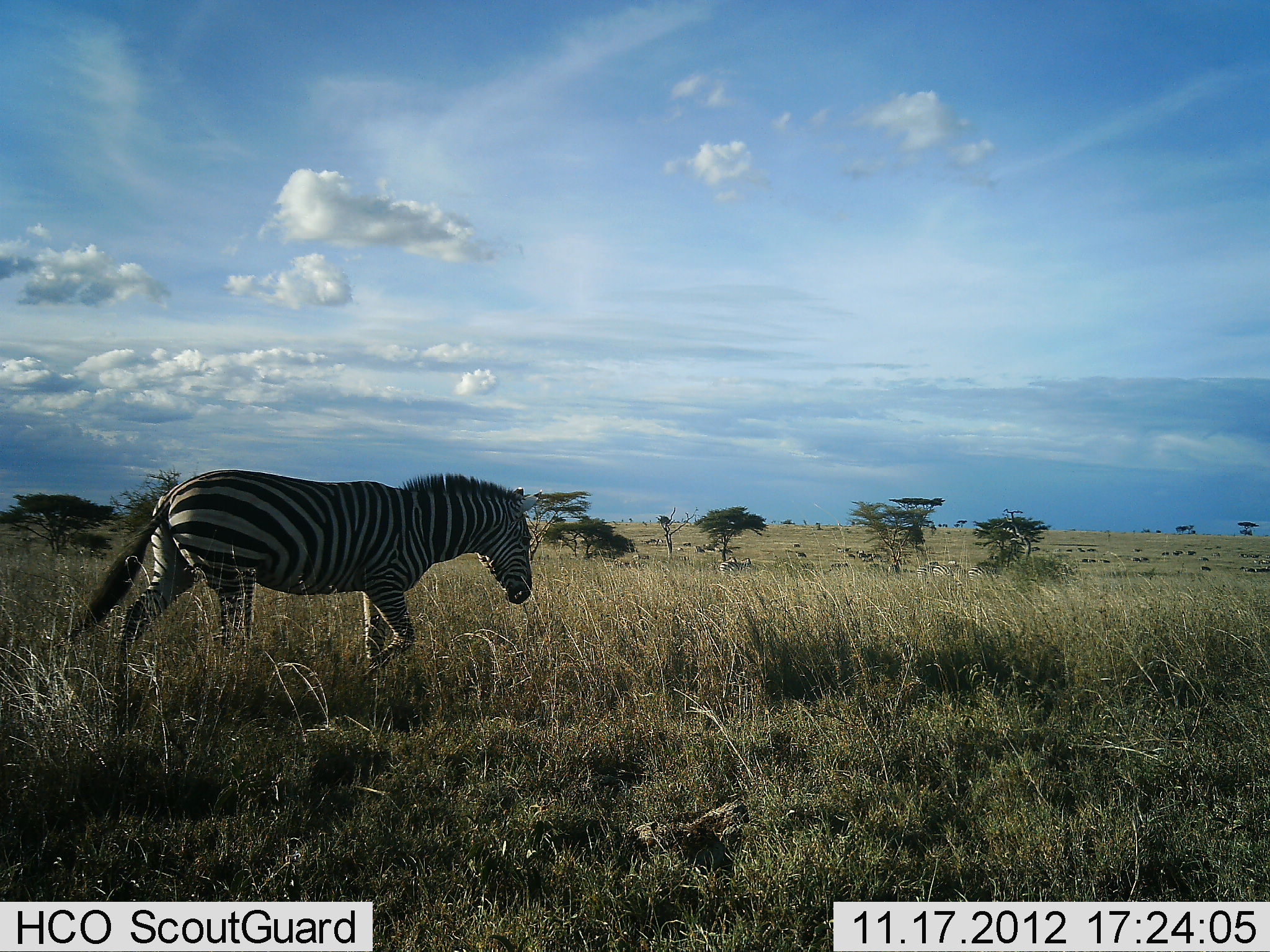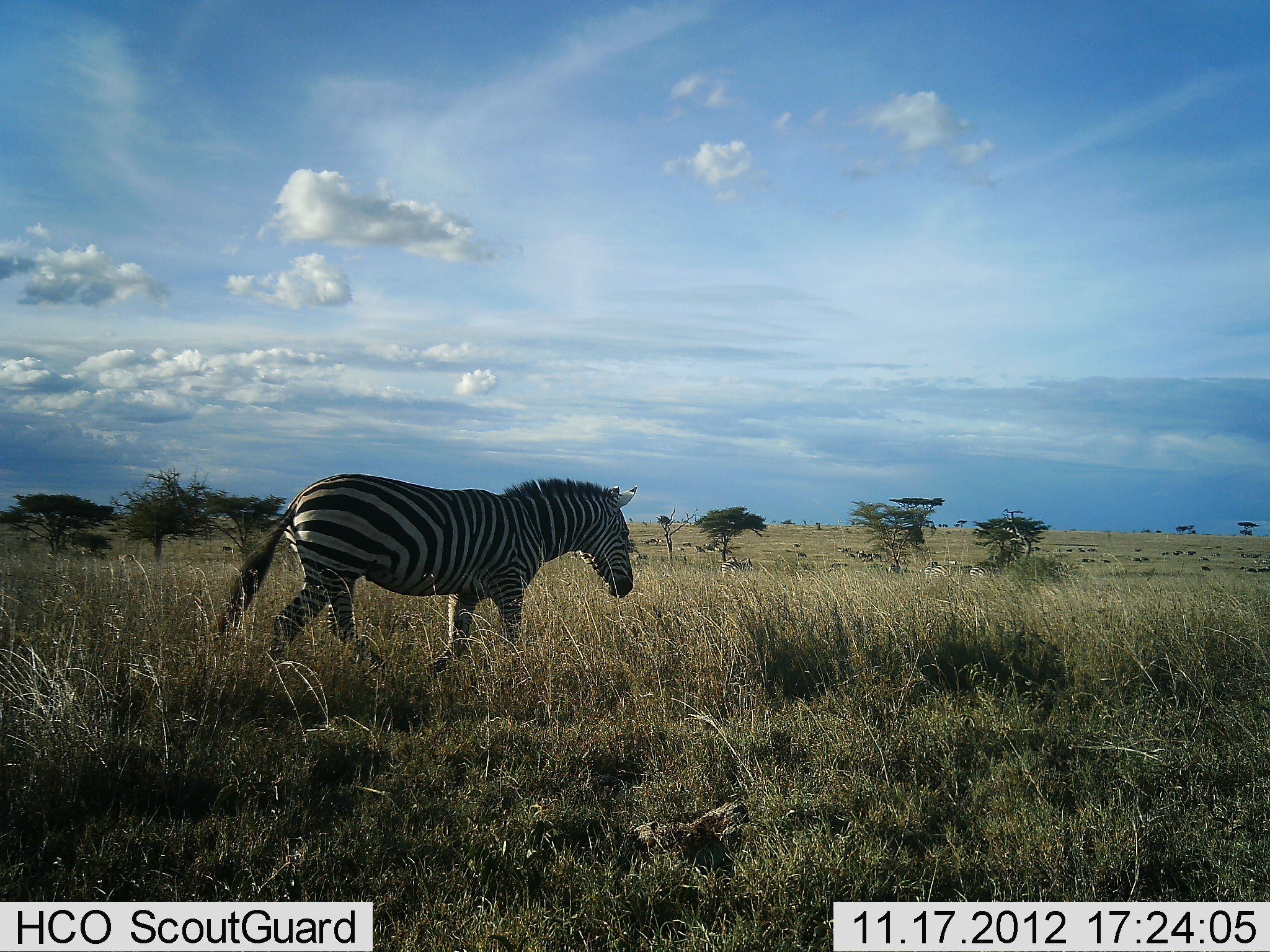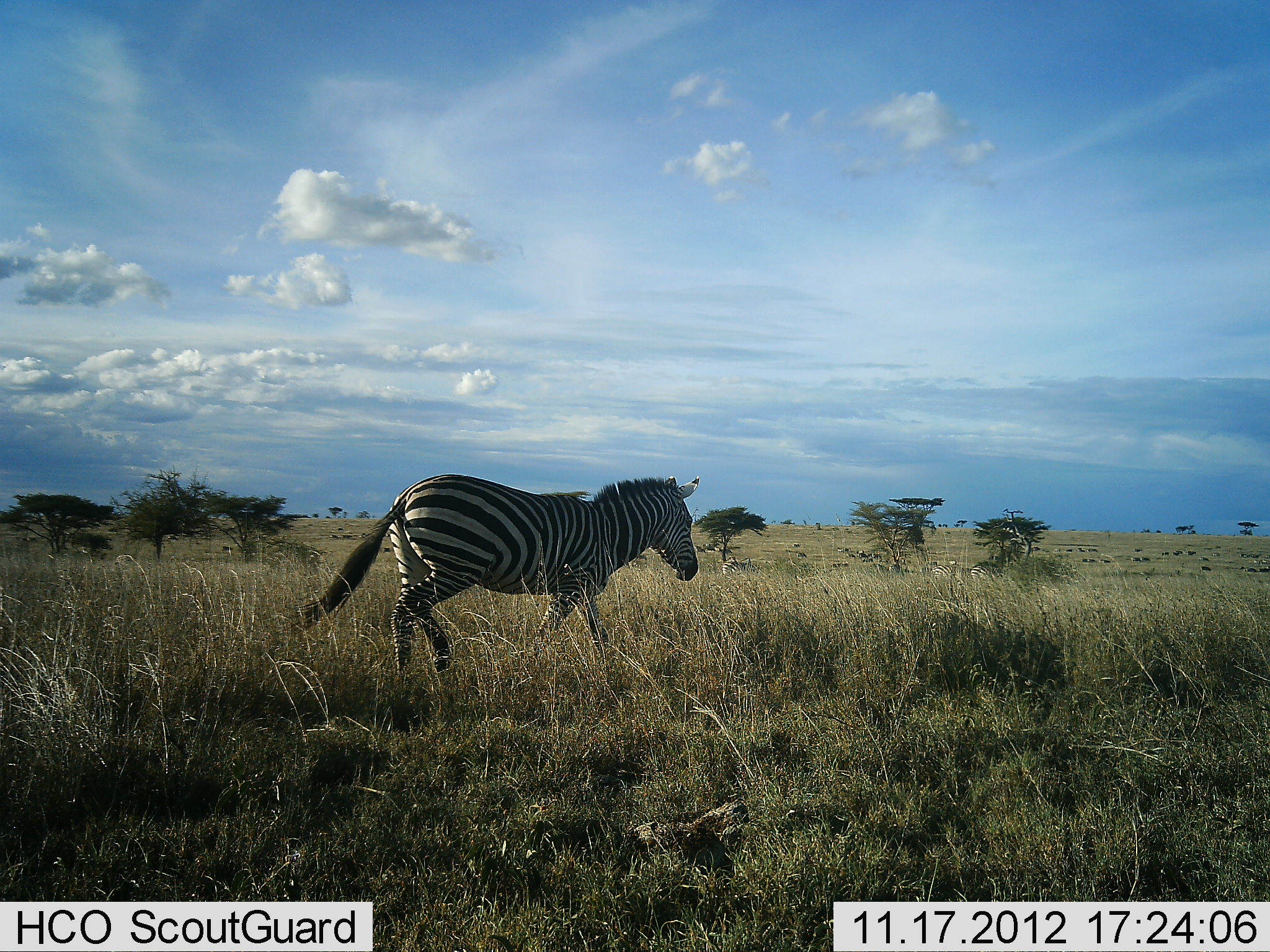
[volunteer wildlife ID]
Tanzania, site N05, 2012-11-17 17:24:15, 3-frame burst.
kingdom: Animalia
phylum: Chordata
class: Mammalia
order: Perissodactyla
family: Equidae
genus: Equus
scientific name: Equus quagga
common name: plains zebra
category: zebra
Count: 1.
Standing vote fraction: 20%.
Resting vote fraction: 0%.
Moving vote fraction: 100%.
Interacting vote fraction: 0%.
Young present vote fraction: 0%.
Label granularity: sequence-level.